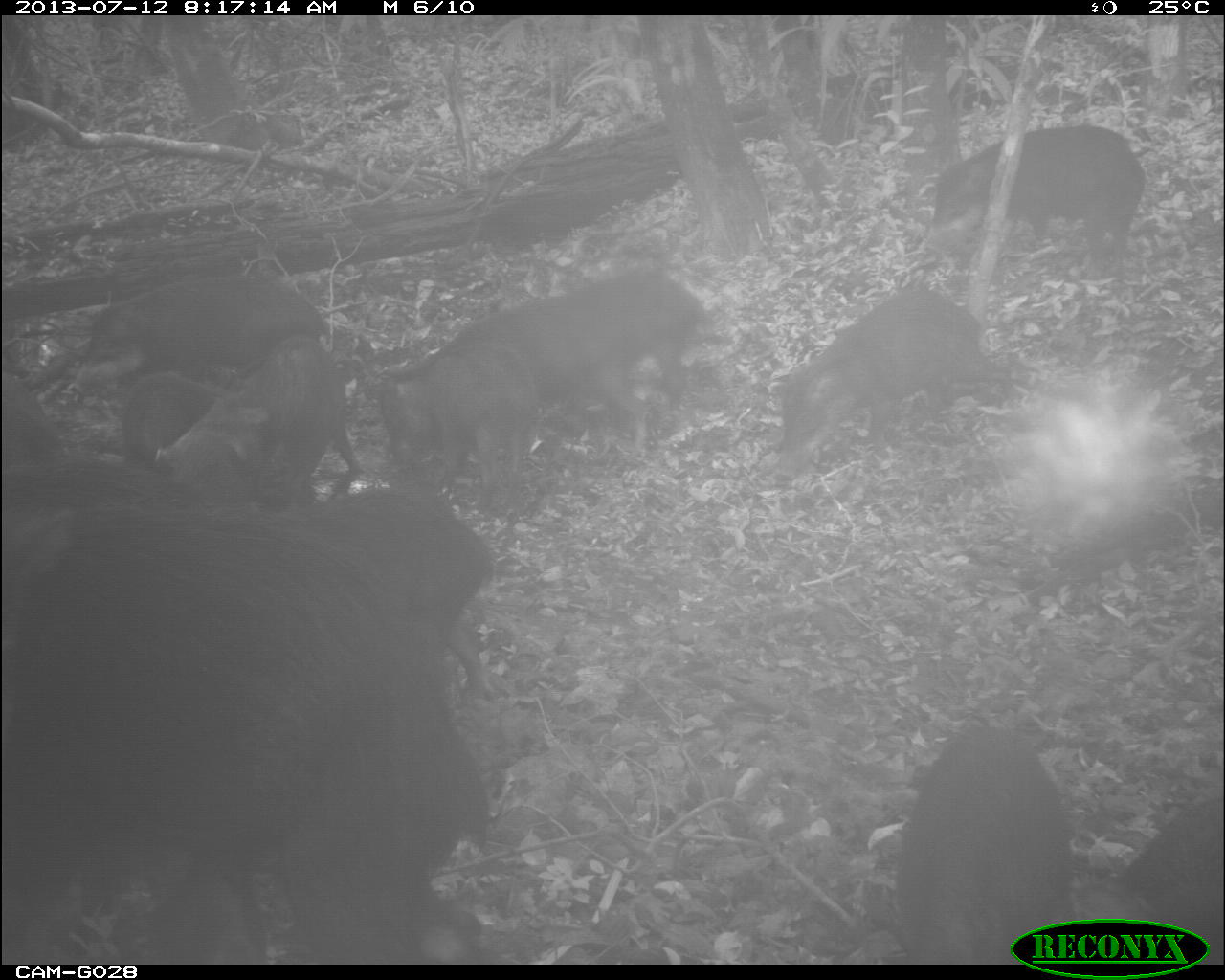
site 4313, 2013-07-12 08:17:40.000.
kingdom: Animalia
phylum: Chordata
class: Mammalia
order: Artiodactyla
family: Tayassuidae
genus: Tayassu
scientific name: Tayassu pecari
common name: white-lipped peccary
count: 25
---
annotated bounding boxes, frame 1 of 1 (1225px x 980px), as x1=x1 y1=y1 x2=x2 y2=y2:
tayassu pecari: x1=2 y1=458 x2=395 y2=960; x1=276 y1=713 x2=486 y2=963; x1=448 y1=270 x2=699 y2=457; x1=892 y1=727 x2=1077 y2=963; x1=775 y1=285 x2=1014 y2=466; x1=327 y1=488 x2=509 y2=704; x1=149 y1=335 x2=358 y2=502; x1=375 y1=343 x2=536 y2=513; x1=76 y1=272 x2=325 y2=377; x1=1121 y1=798 x2=1225 y2=960; x1=2 y1=368 x2=86 y2=469; x1=122 y1=367 x2=213 y2=455